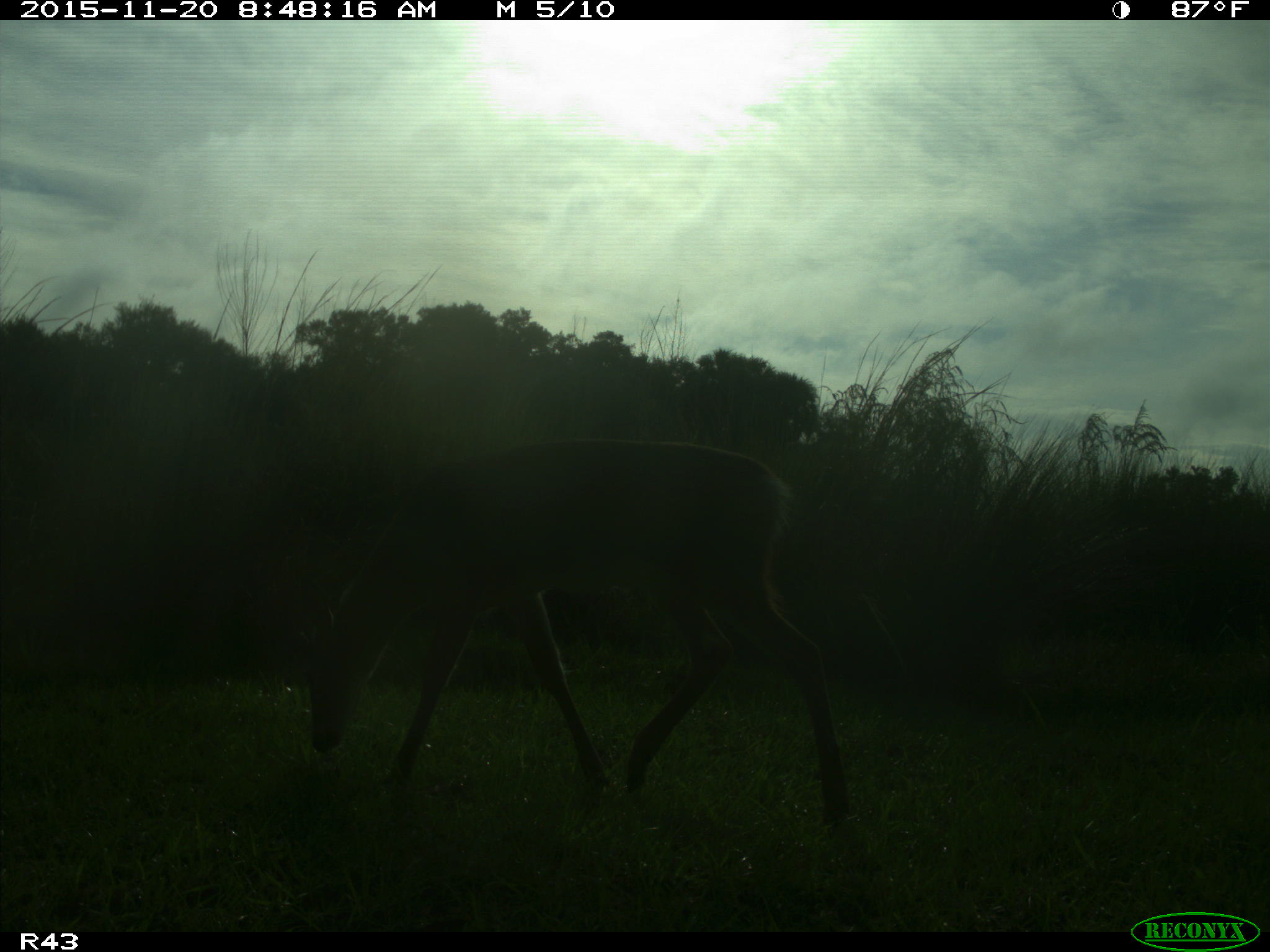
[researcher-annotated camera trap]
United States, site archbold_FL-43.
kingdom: Animalia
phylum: Chordata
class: Mammalia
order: Artiodactyla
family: Cervidae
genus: Odocoileus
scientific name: Odocoileus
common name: deer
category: unidentified deer